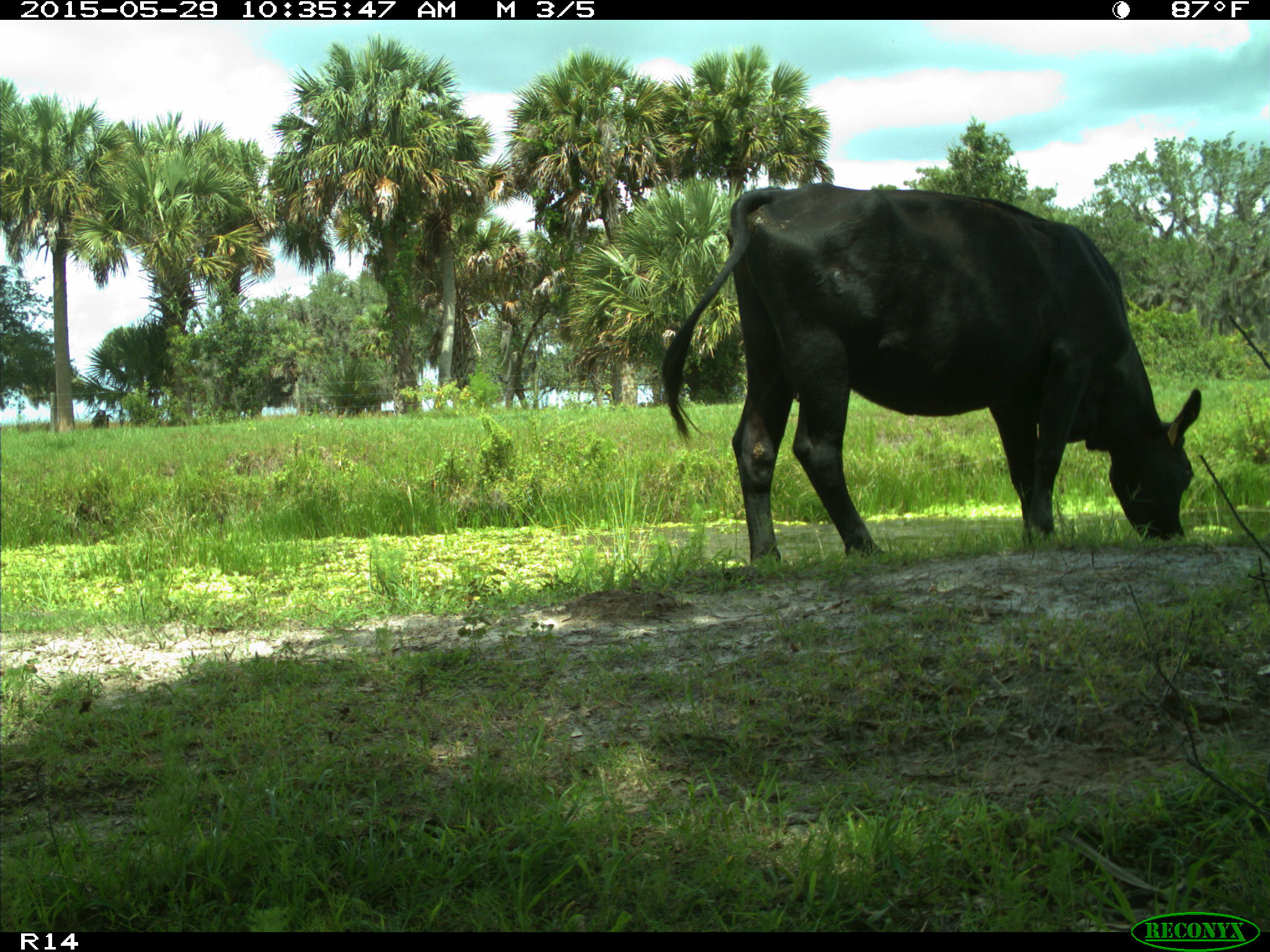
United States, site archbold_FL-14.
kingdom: Animalia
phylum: Chordata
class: Mammalia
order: Artiodactyla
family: Bovidae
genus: Bos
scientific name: Bos taurus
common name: domestic cow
Bos taurus (domestic cow).